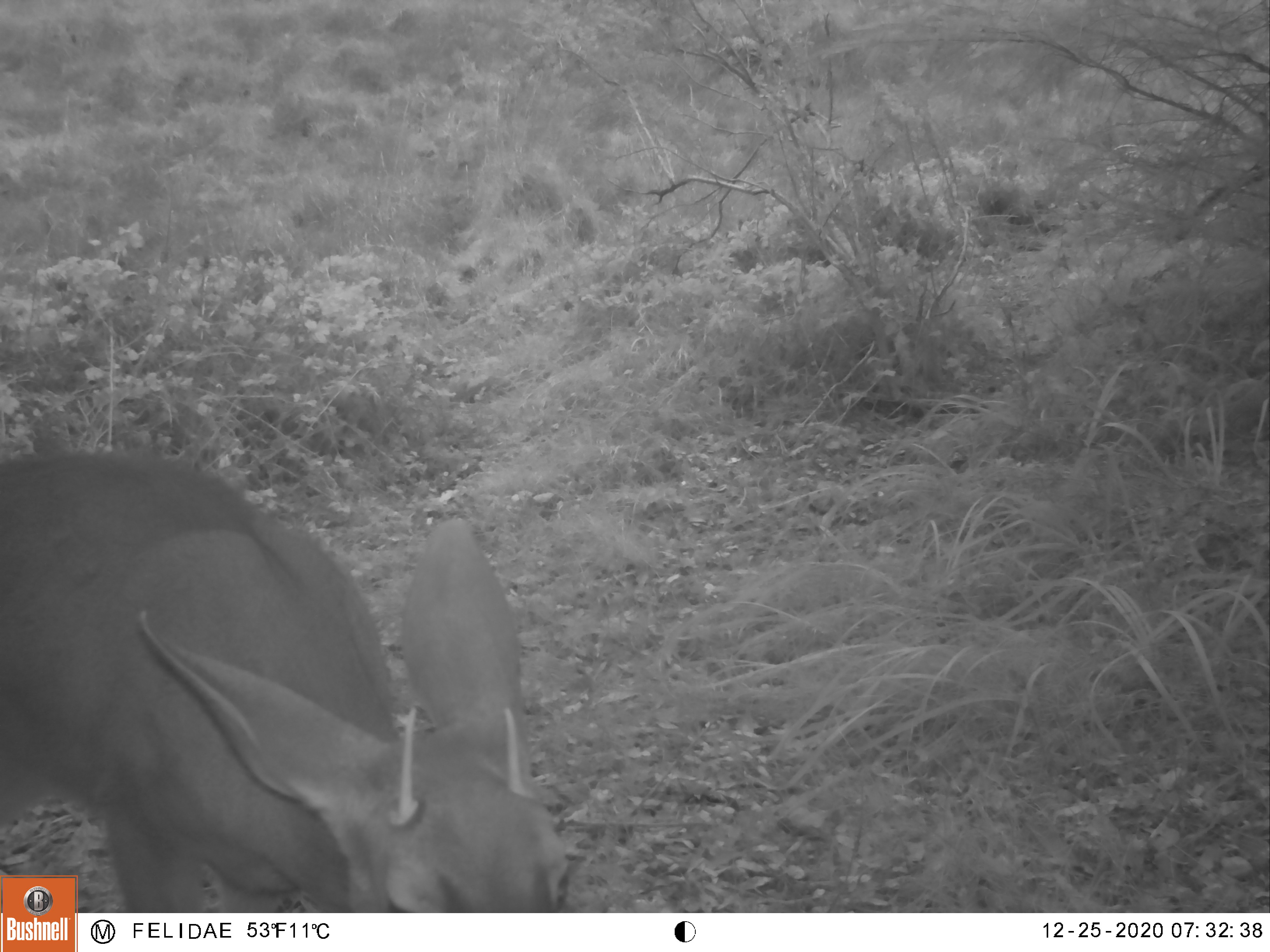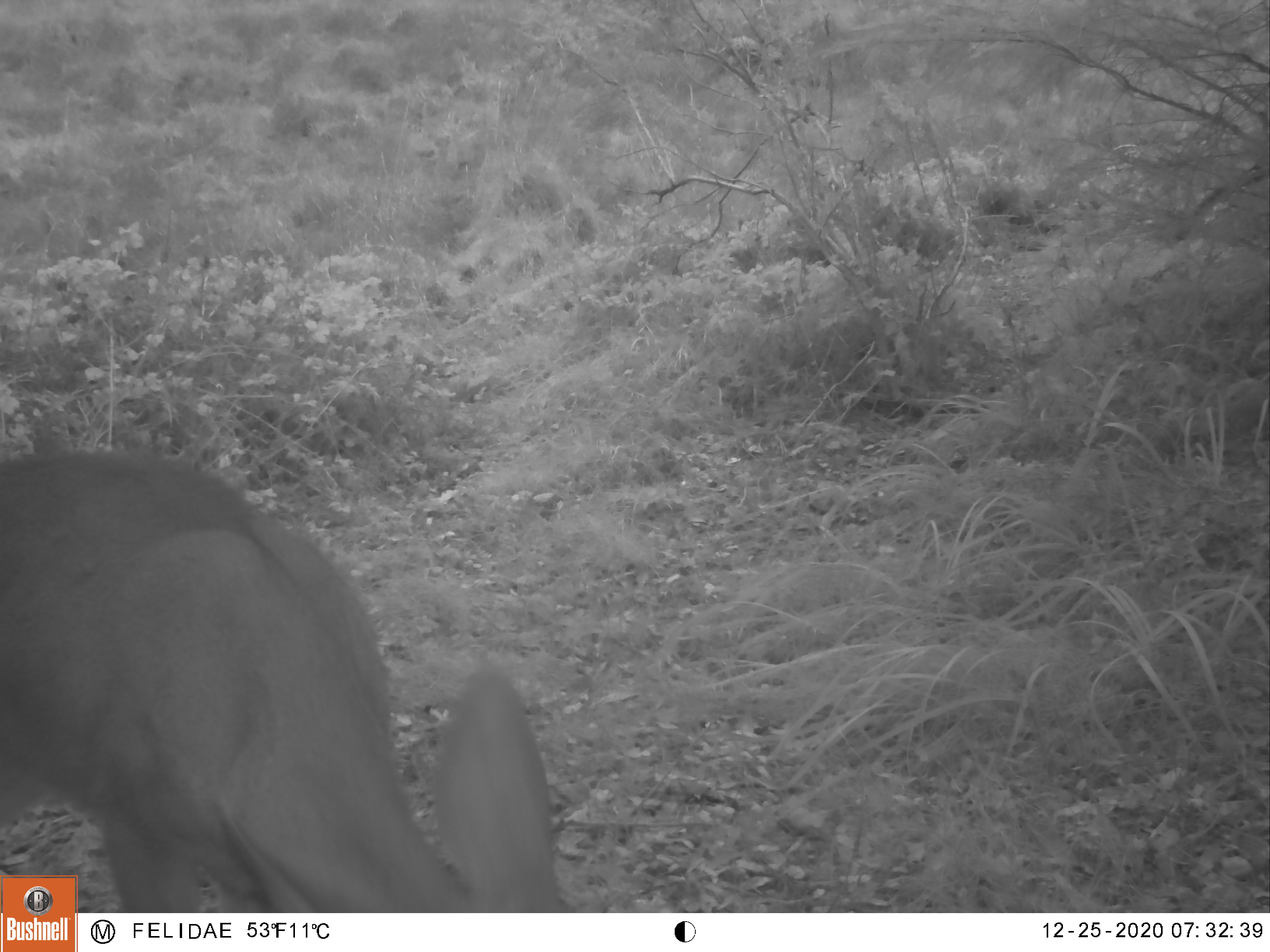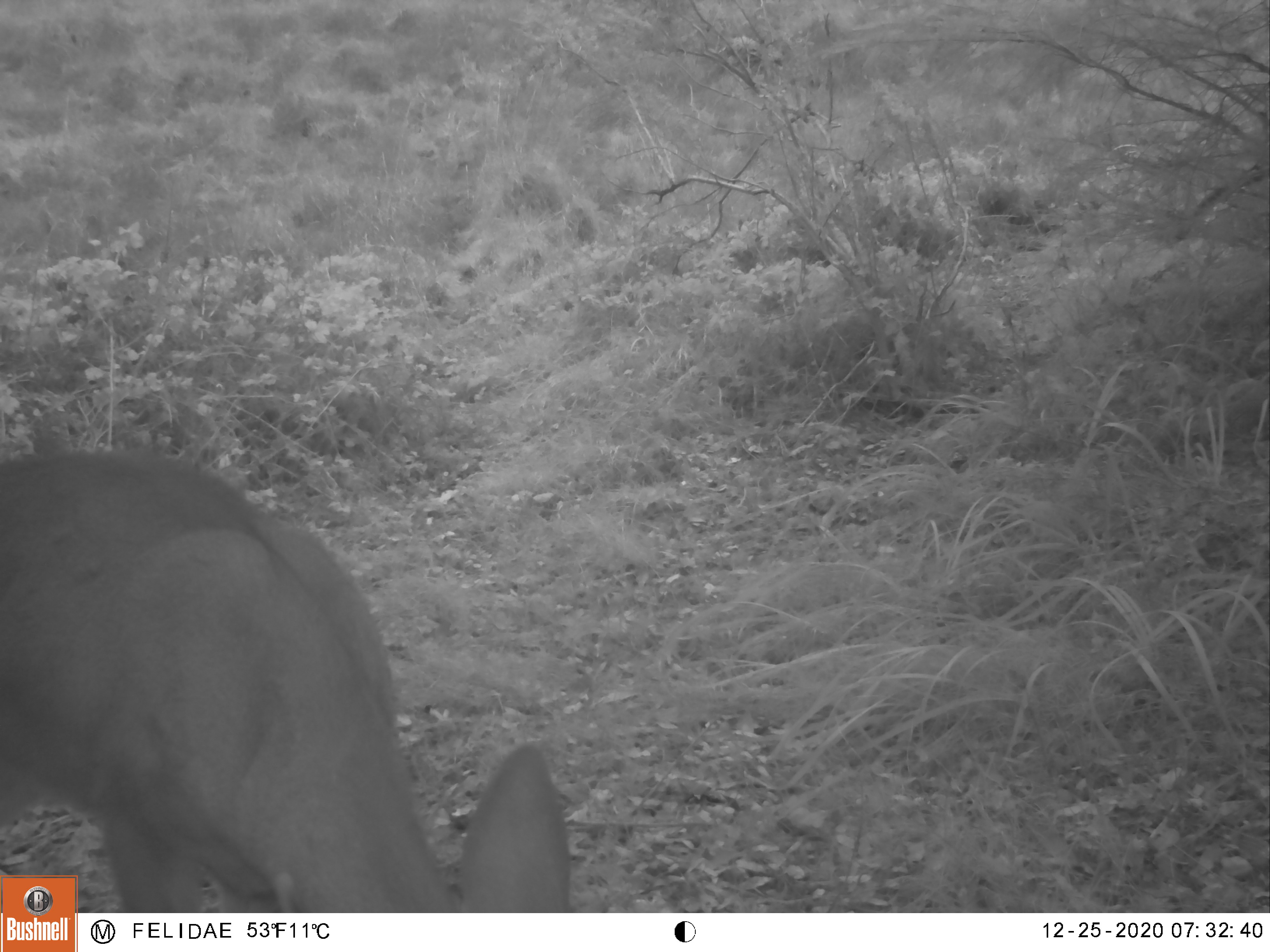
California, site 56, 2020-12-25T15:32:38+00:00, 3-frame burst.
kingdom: Animalia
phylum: Chordata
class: Mammalia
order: Artiodactyla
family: Cervidae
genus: Odocoileus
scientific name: Odocoileus hemionus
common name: mule deer